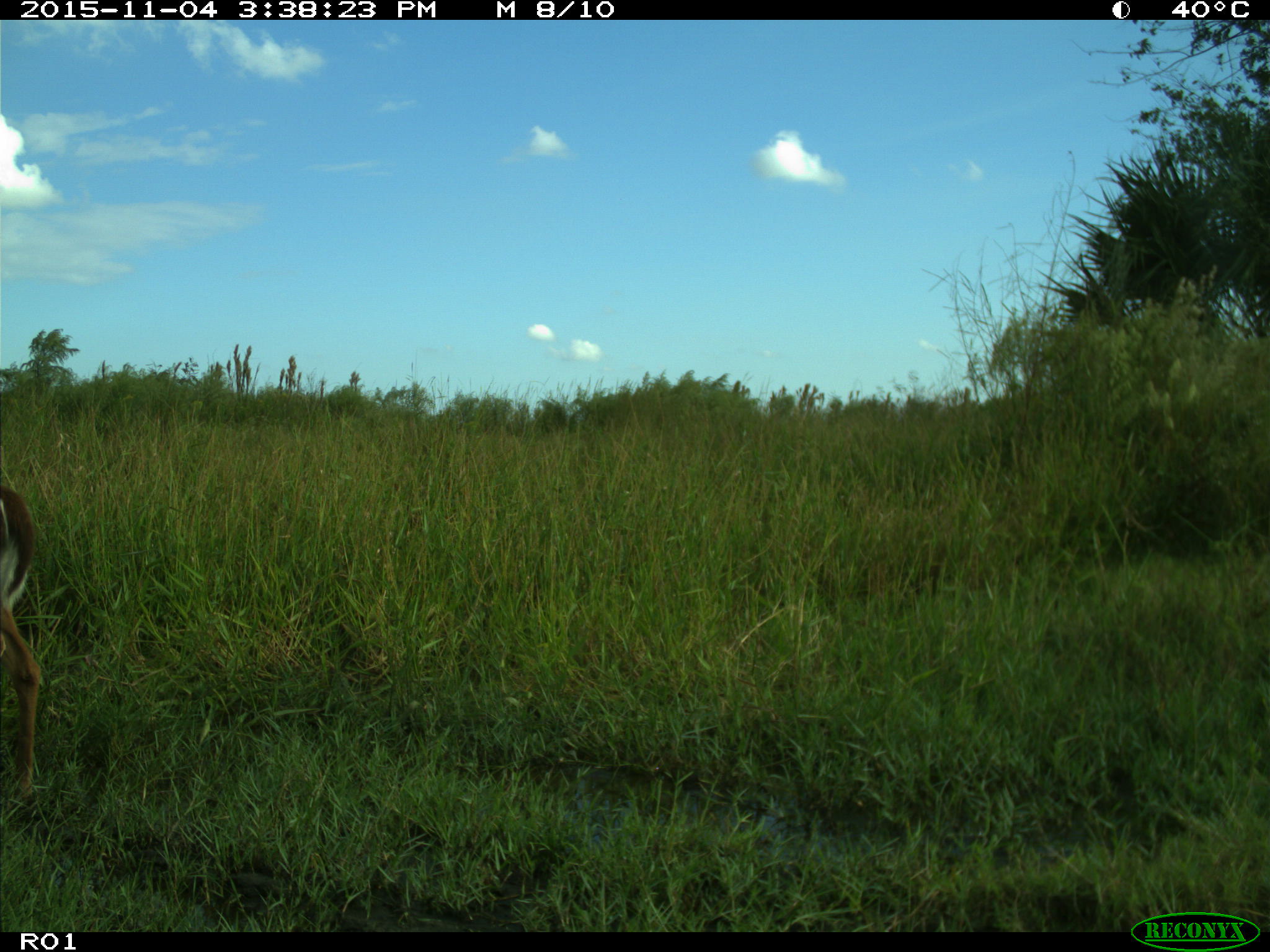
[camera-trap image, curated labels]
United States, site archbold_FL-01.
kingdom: Animalia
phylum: Chordata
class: Mammalia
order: Artiodactyla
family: Cervidae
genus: Odocoileus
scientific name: Odocoileus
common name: deer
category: unidentified deer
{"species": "unidentified deer (deer) (Odocoileus)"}